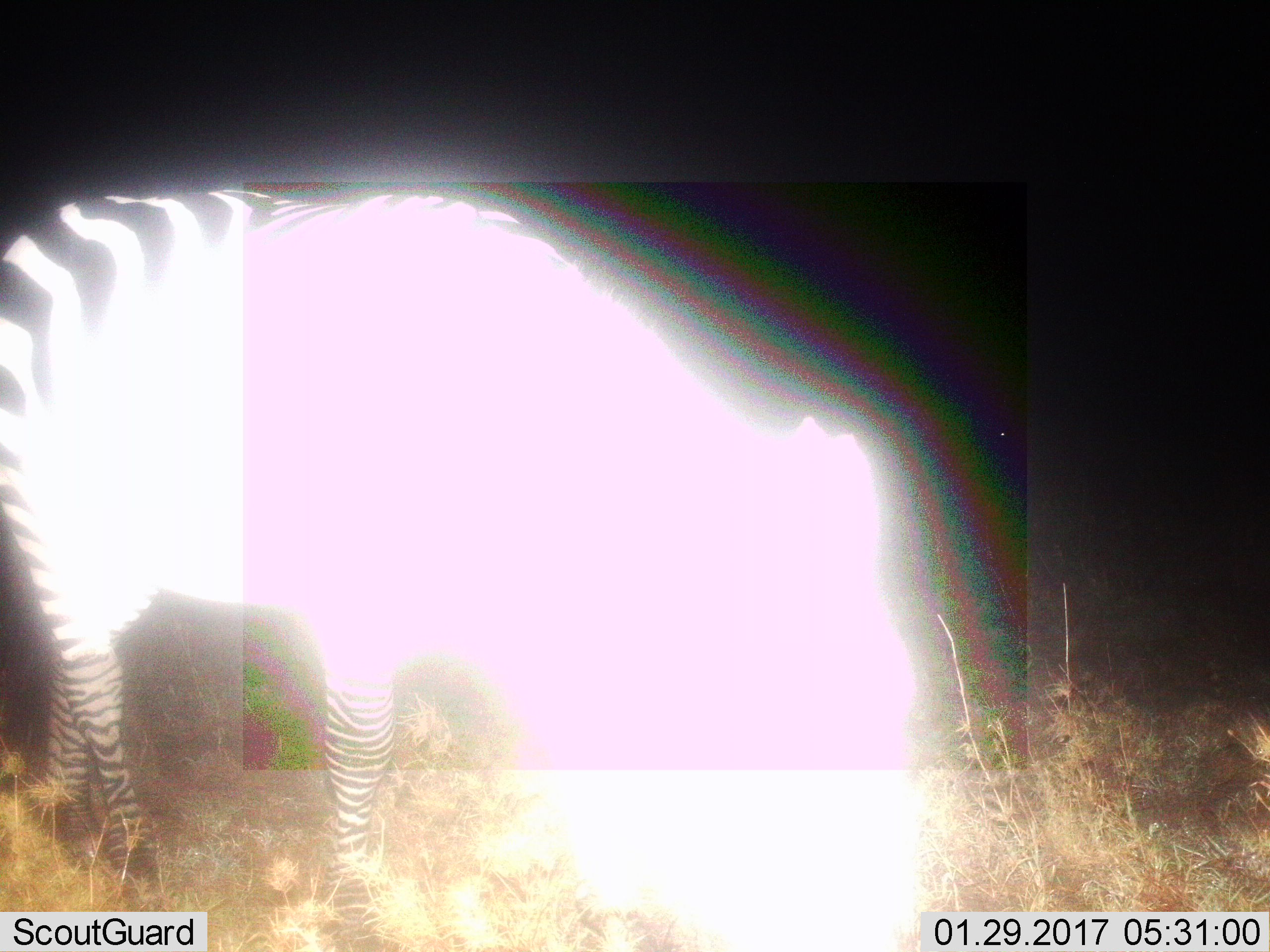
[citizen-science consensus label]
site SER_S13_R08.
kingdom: Animalia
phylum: Chordata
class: Mammalia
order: Perissodactyla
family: Equidae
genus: Equus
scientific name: Equus quagga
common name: plains zebra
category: zebraplains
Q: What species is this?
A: Zebraplains (plains zebra) (Equus quagga).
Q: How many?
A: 1.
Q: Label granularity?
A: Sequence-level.